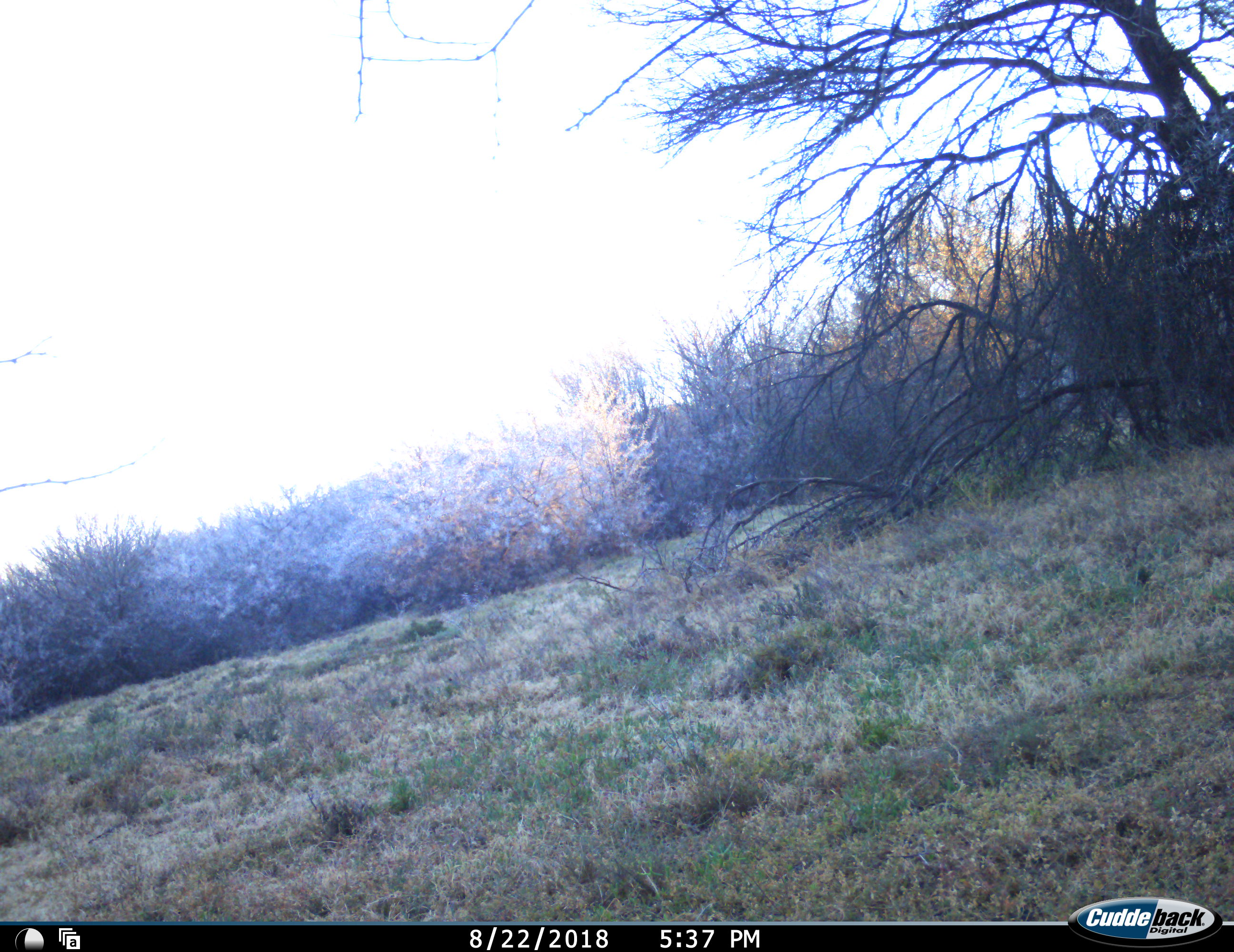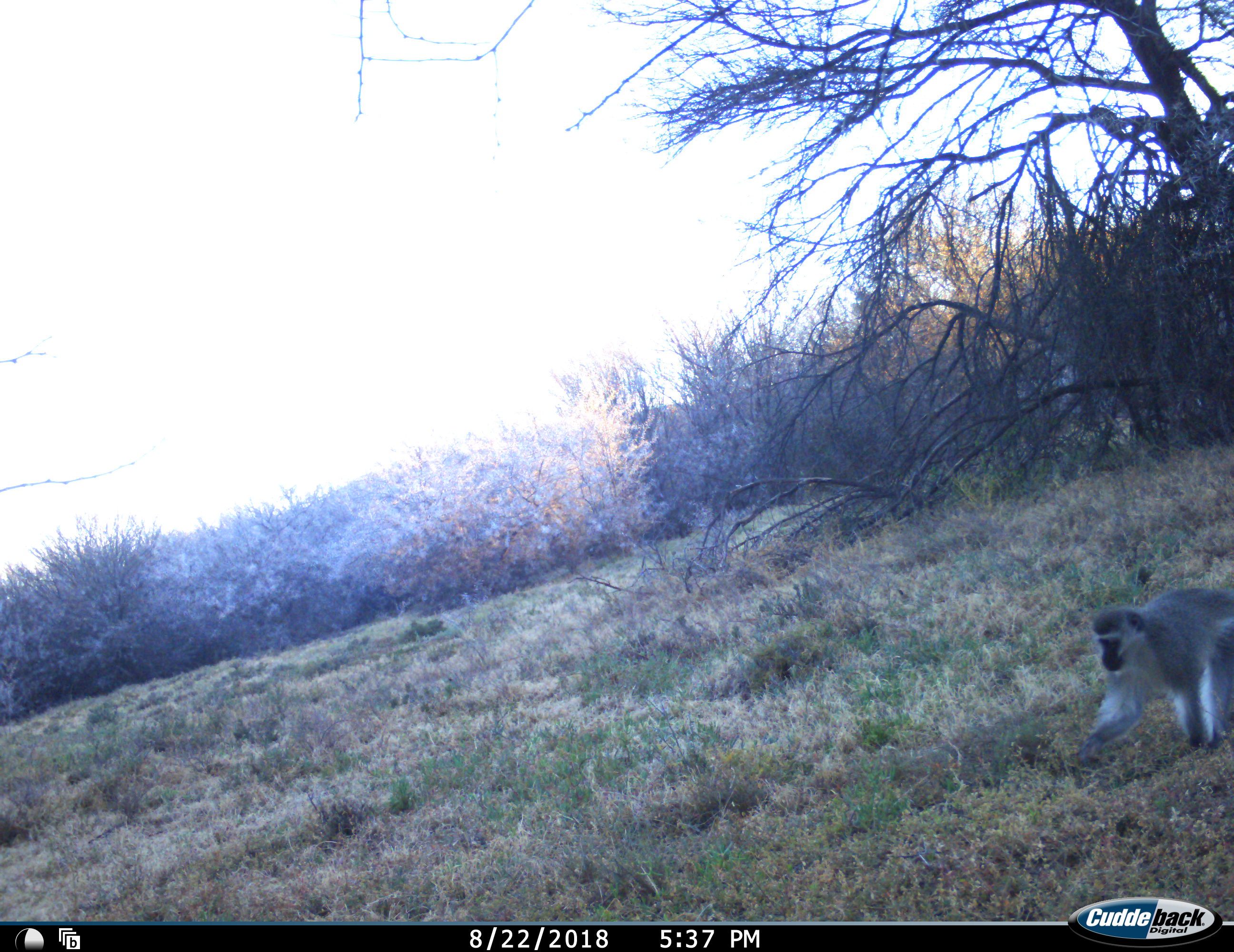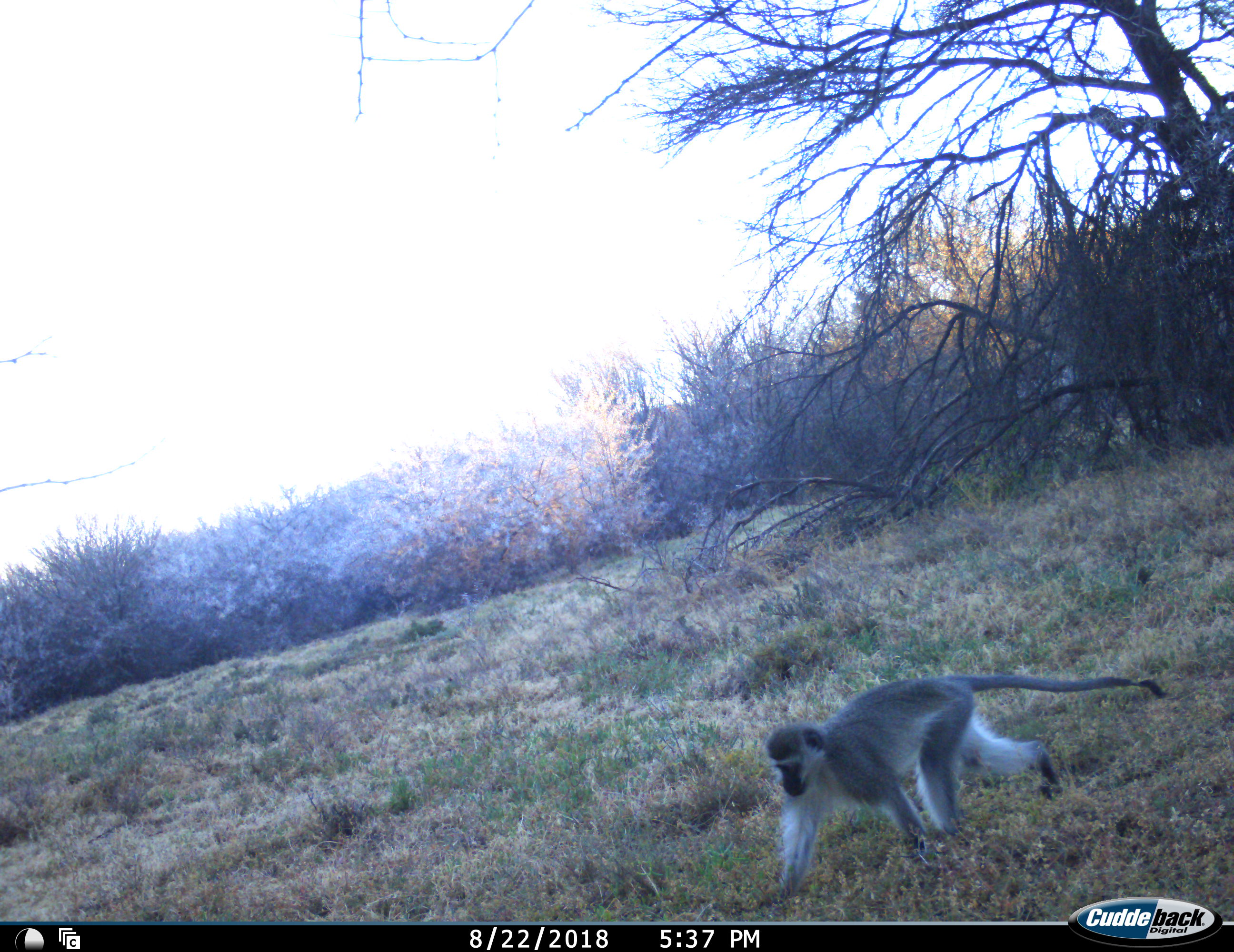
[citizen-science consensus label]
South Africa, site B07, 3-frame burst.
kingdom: Animalia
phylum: Chordata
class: Mammalia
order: Primates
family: Cercopithecidae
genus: Chlorocebus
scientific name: Chlorocebus pygerythrus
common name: vervet monkey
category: monkeyvervet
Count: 1.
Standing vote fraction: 11%.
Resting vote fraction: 0%.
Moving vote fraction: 100%.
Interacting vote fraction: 0%.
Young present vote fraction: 0%.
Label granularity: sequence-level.